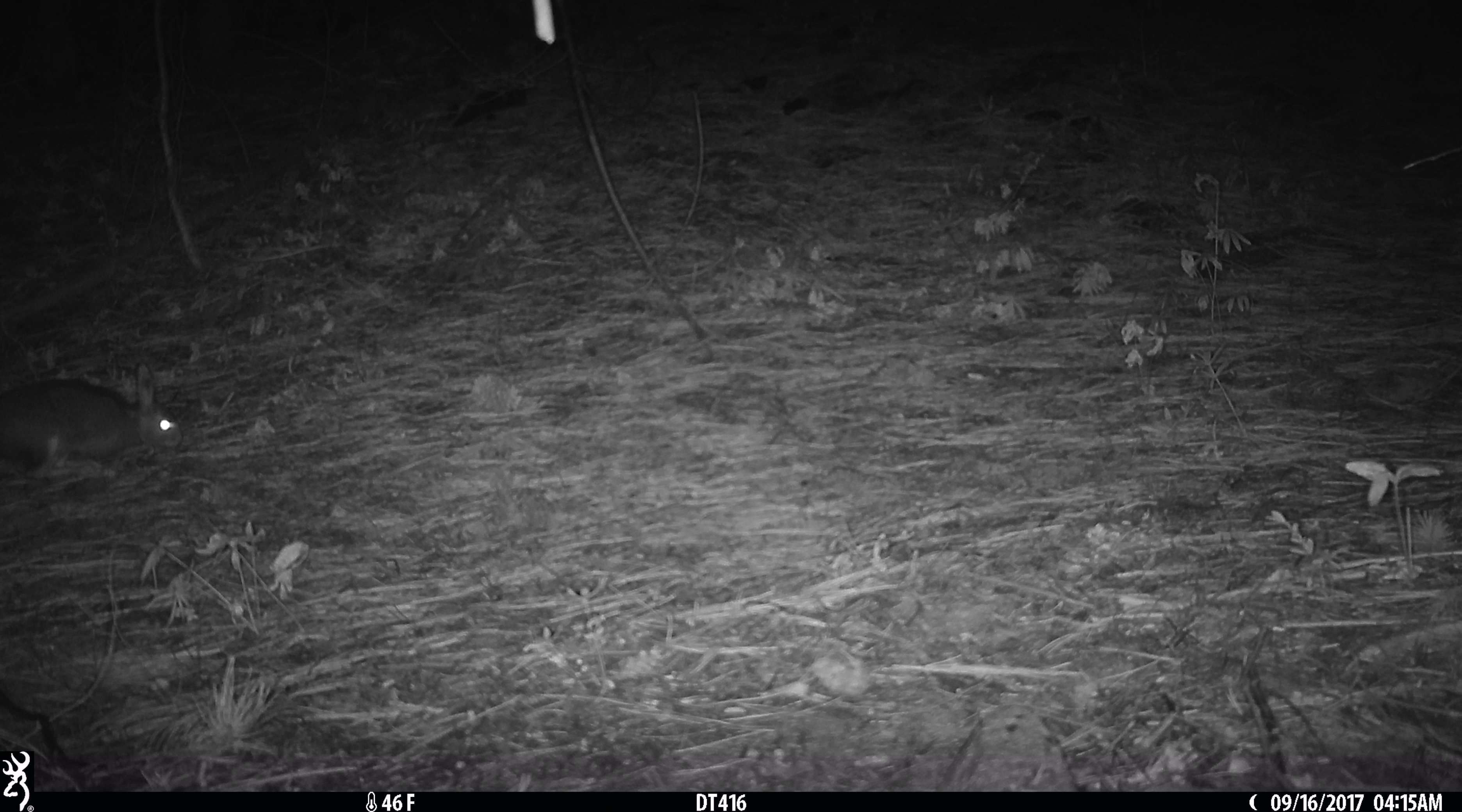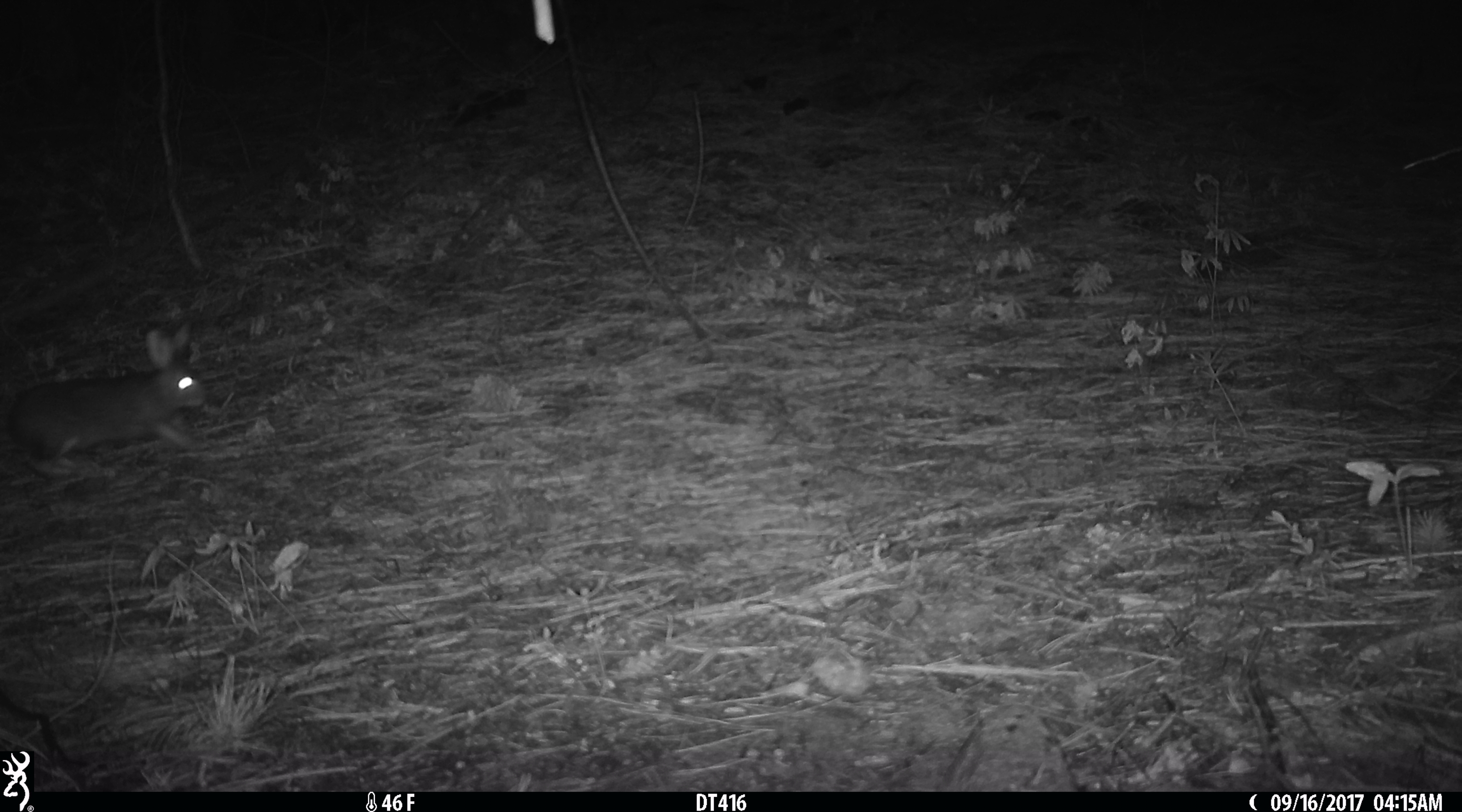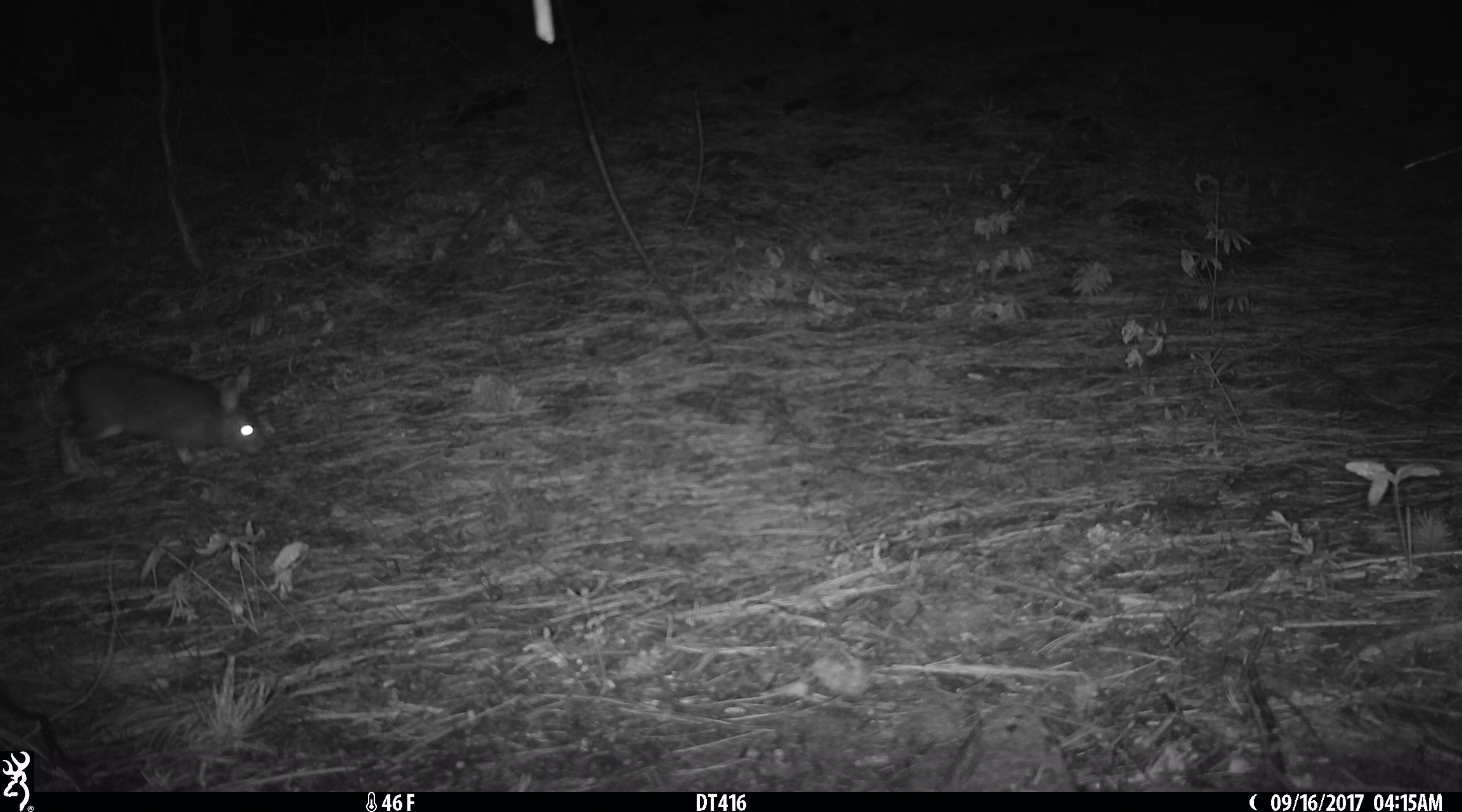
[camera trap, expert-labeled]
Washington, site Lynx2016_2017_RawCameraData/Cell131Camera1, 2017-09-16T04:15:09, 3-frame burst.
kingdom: Animalia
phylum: Chordata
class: Mammalia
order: Lagomorpha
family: Leporidae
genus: Lepus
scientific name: Lepus americanus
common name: snowshoe hare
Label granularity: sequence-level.